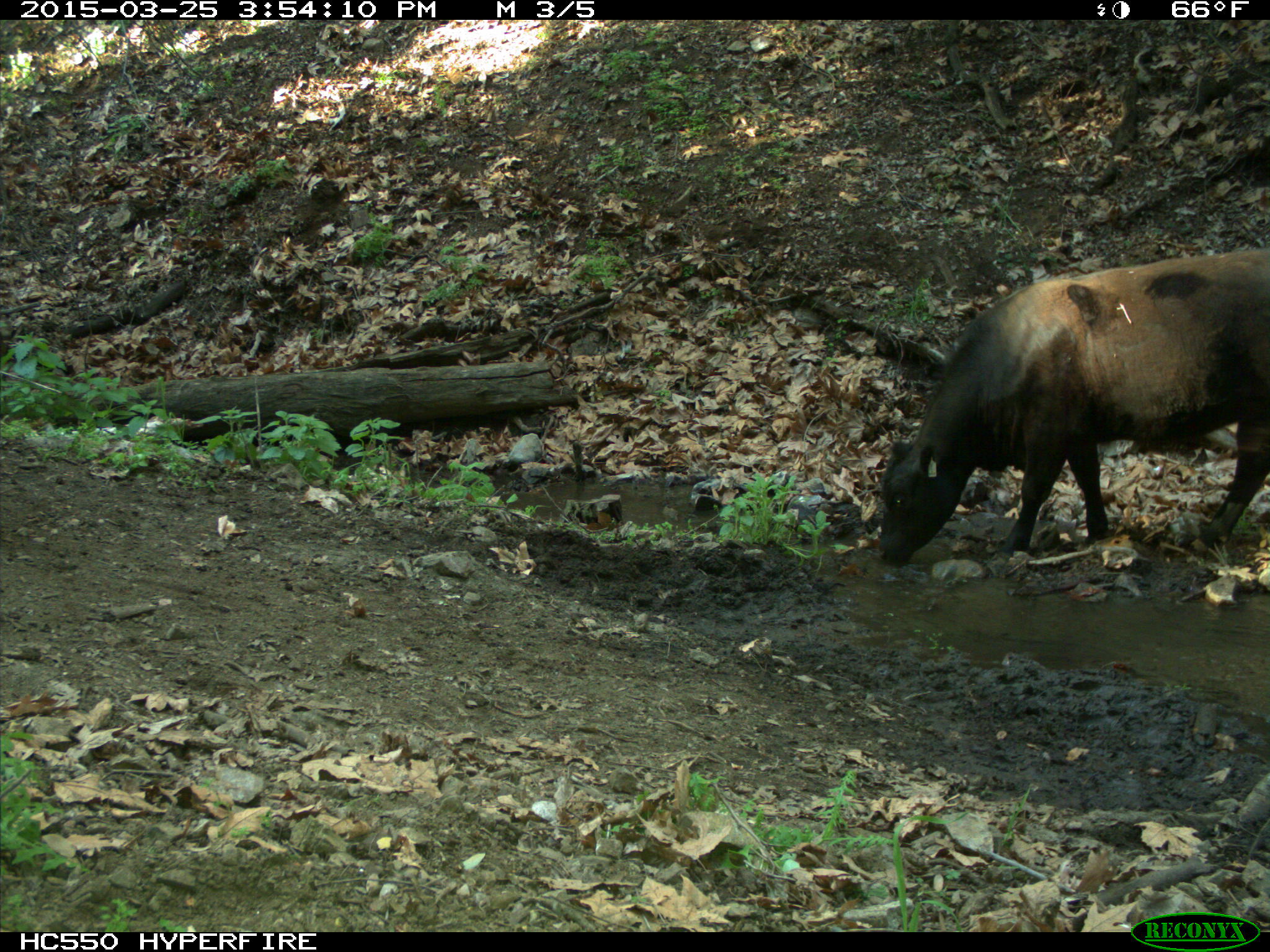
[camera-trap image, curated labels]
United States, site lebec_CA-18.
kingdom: Animalia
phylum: Chordata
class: Mammalia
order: Artiodactyla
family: Bovidae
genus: Bos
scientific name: Bos taurus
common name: domestic cow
Bos taurus (domestic cow).